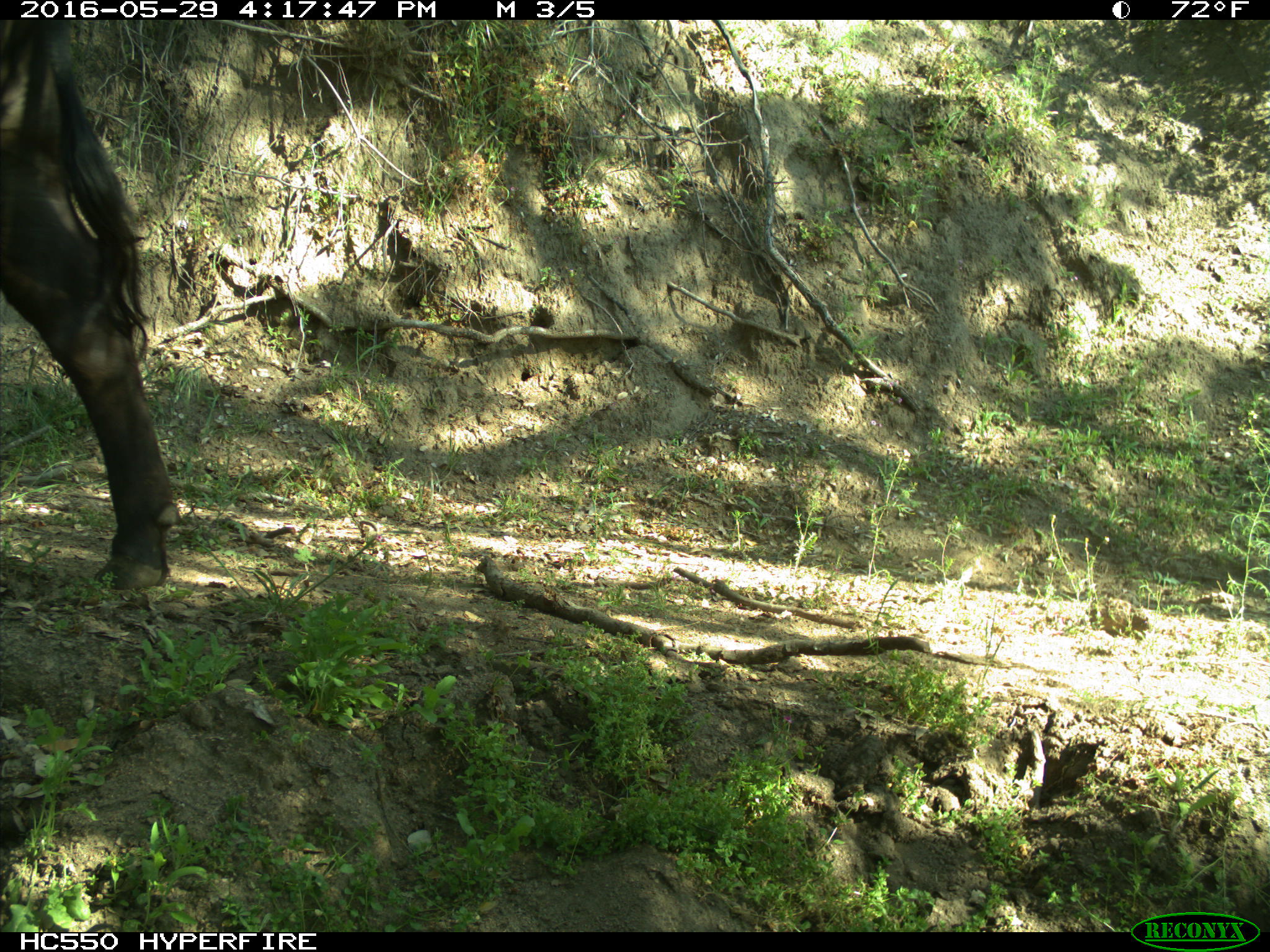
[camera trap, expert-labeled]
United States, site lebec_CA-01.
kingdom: Animalia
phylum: Chordata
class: Mammalia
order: Artiodactyla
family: Bovidae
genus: Bos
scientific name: Bos taurus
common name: domestic cow